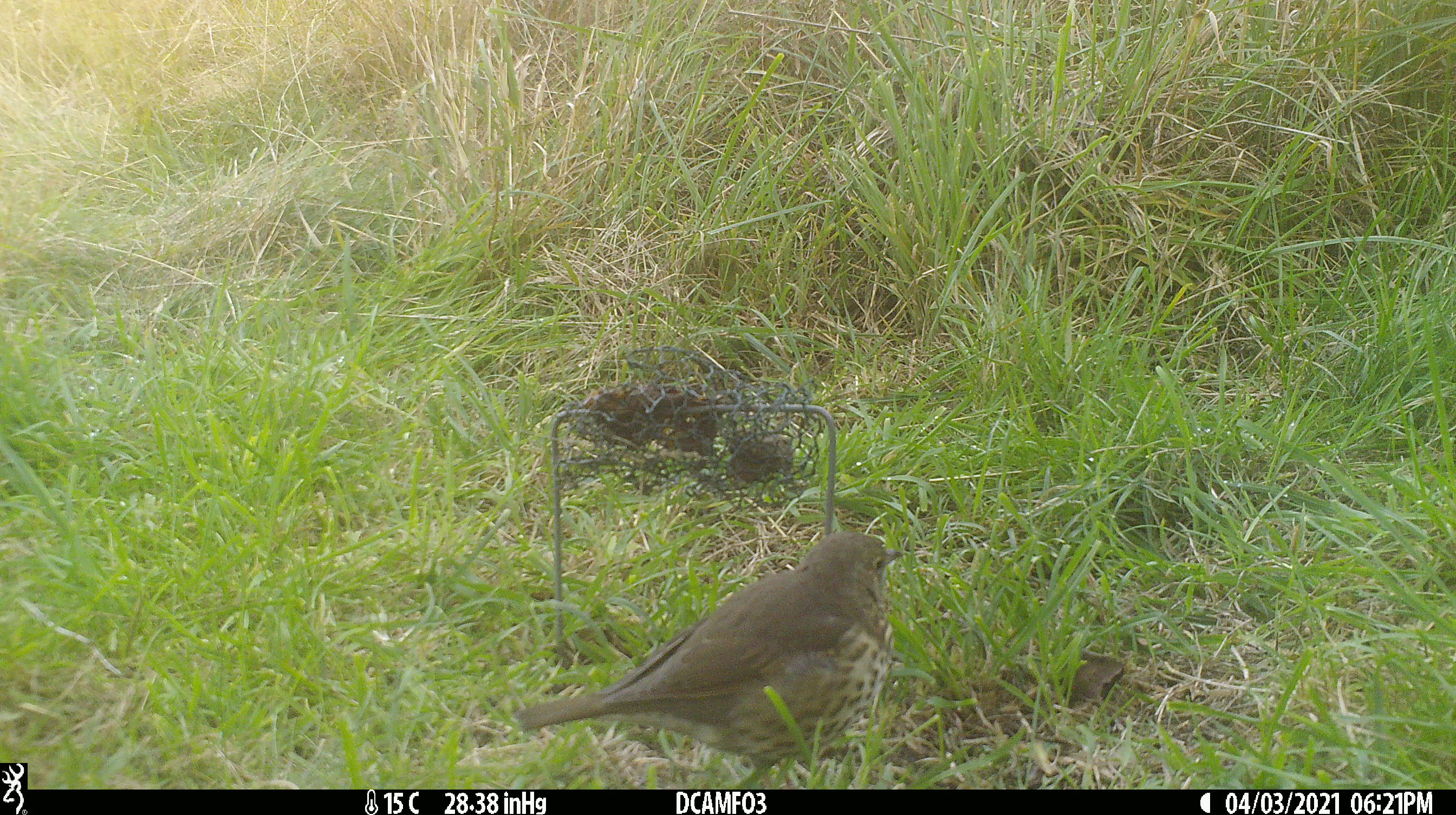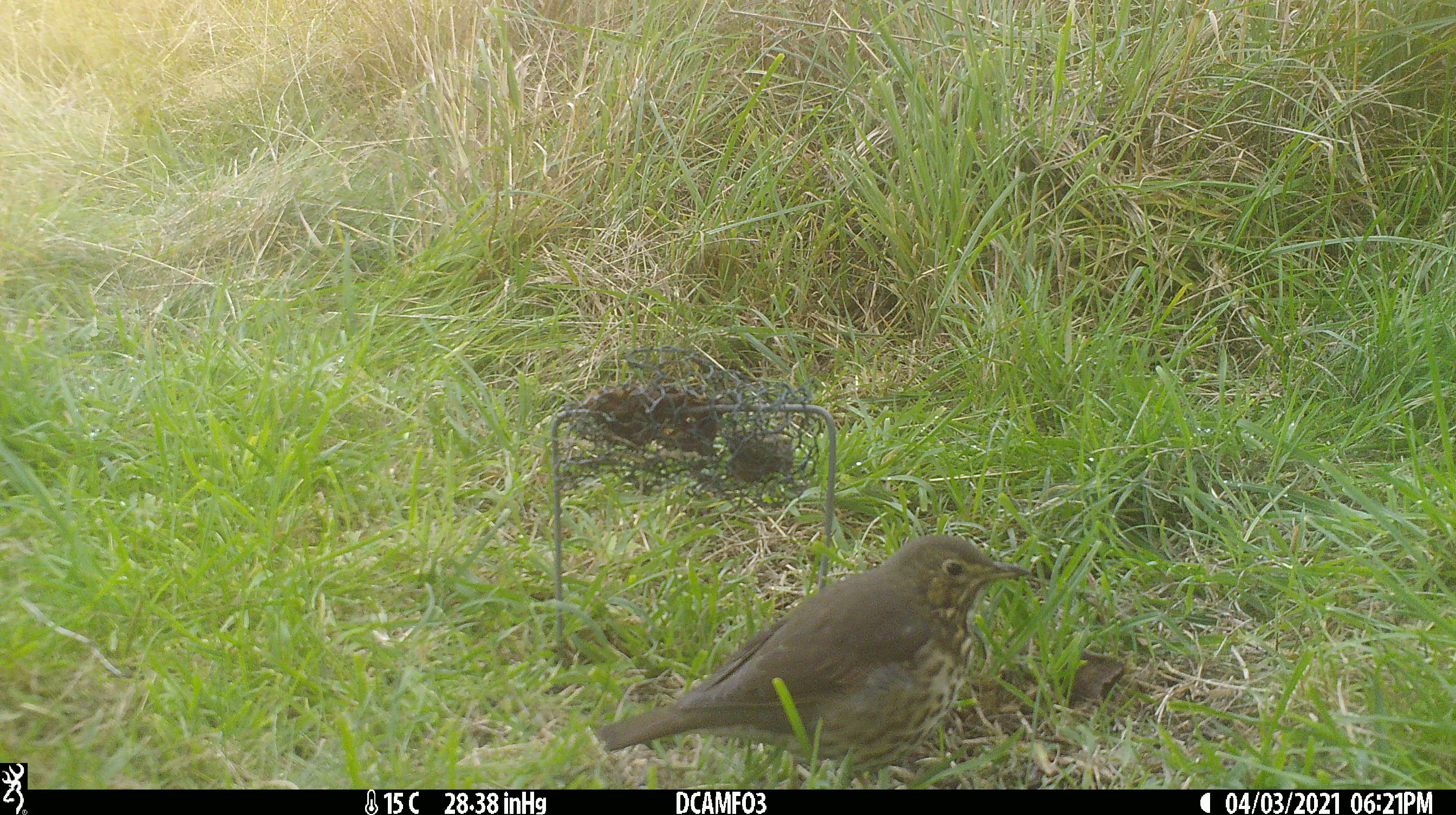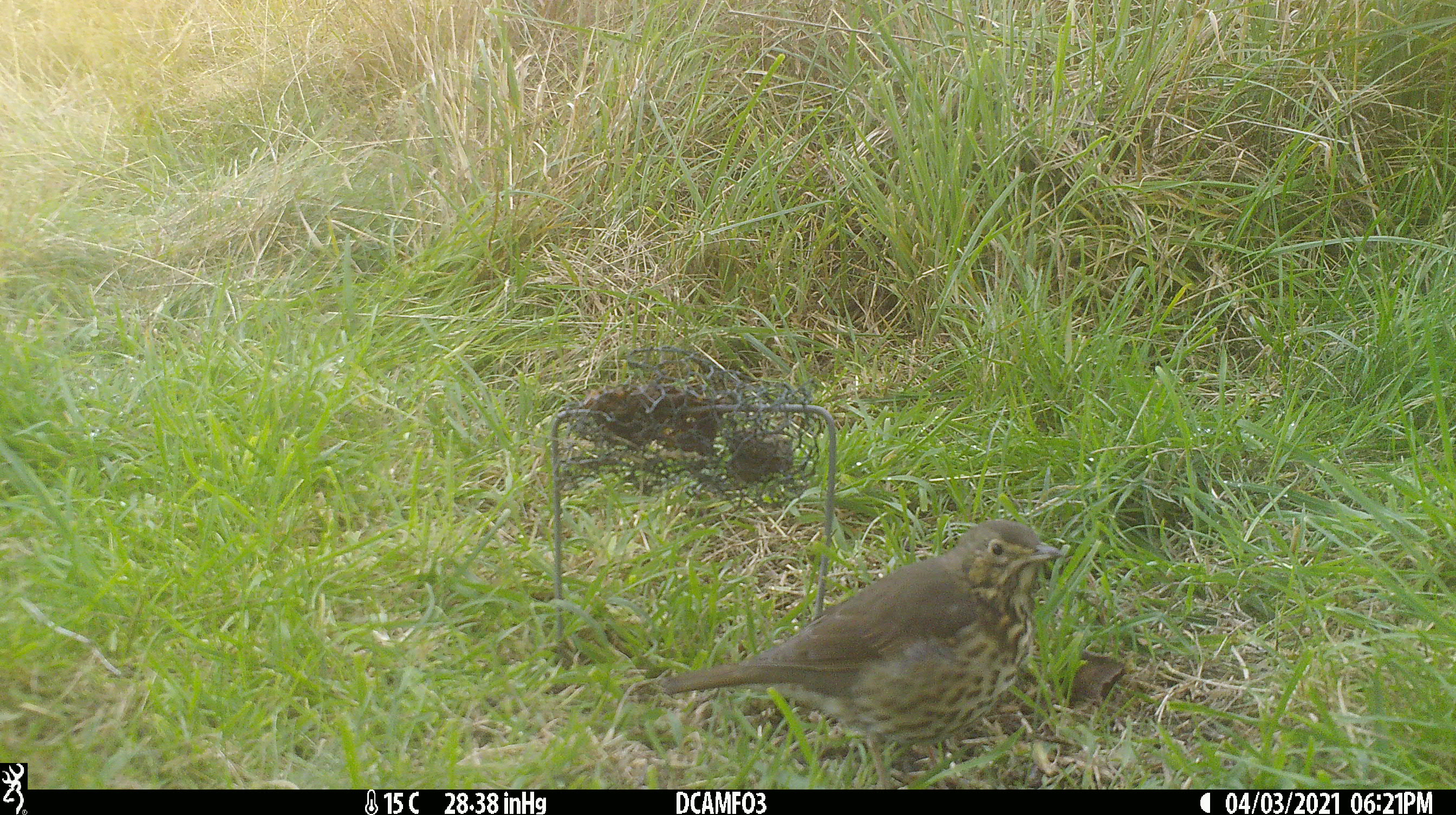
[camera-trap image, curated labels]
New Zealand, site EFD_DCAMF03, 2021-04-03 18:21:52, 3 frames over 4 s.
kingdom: Animalia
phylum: Chordata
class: Aves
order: Passeriformes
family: Turdidae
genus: Turdus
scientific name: Turdus philomelos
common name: song thrush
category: thrush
Thrush (song thrush) (Turdus philomelos).